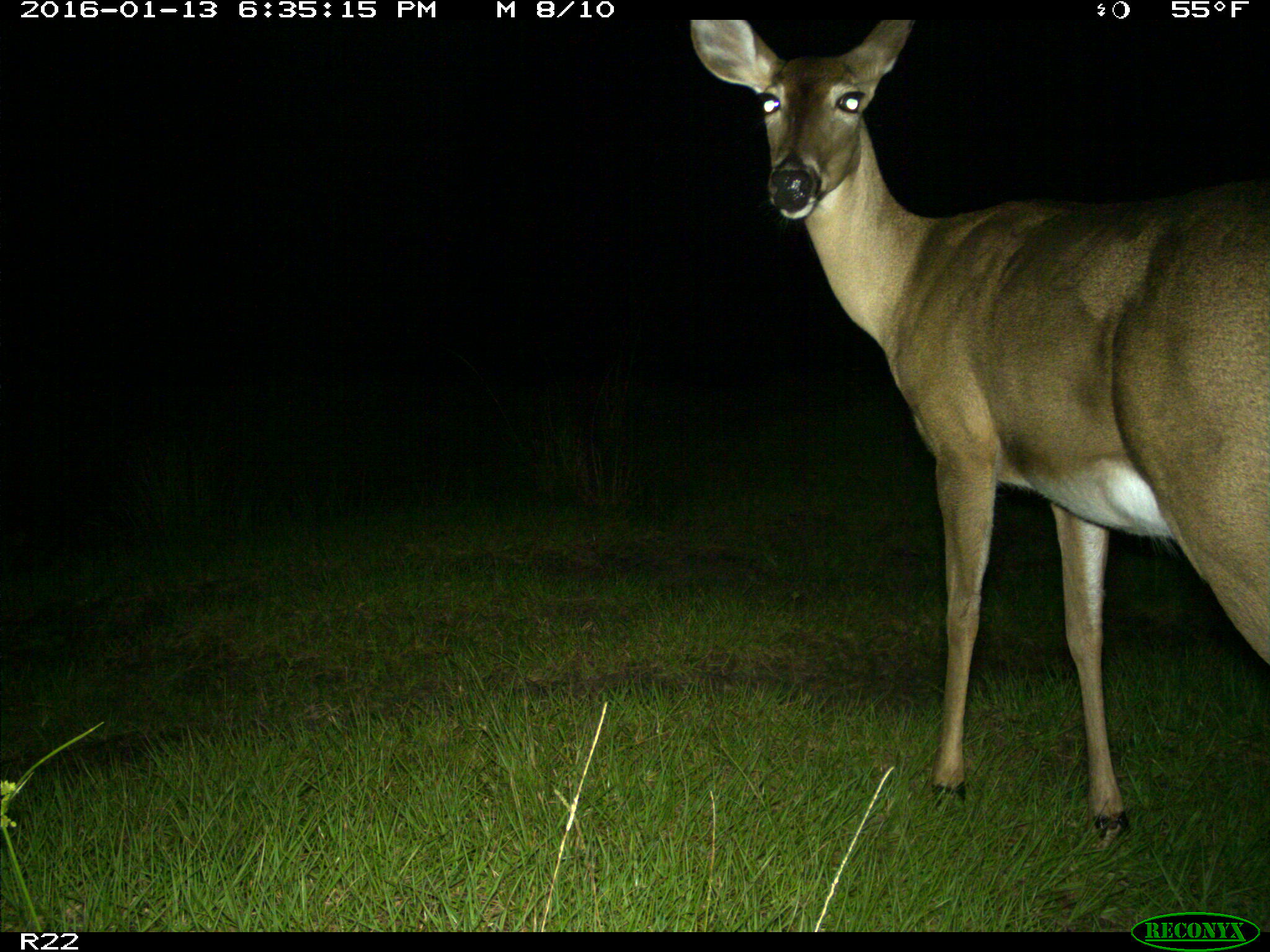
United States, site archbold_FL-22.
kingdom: Animalia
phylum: Chordata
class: Mammalia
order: Artiodactyla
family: Cervidae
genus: Odocoileus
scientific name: Odocoileus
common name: deer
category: unidentified deer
Unidentified deer (deer) (Odocoileus).